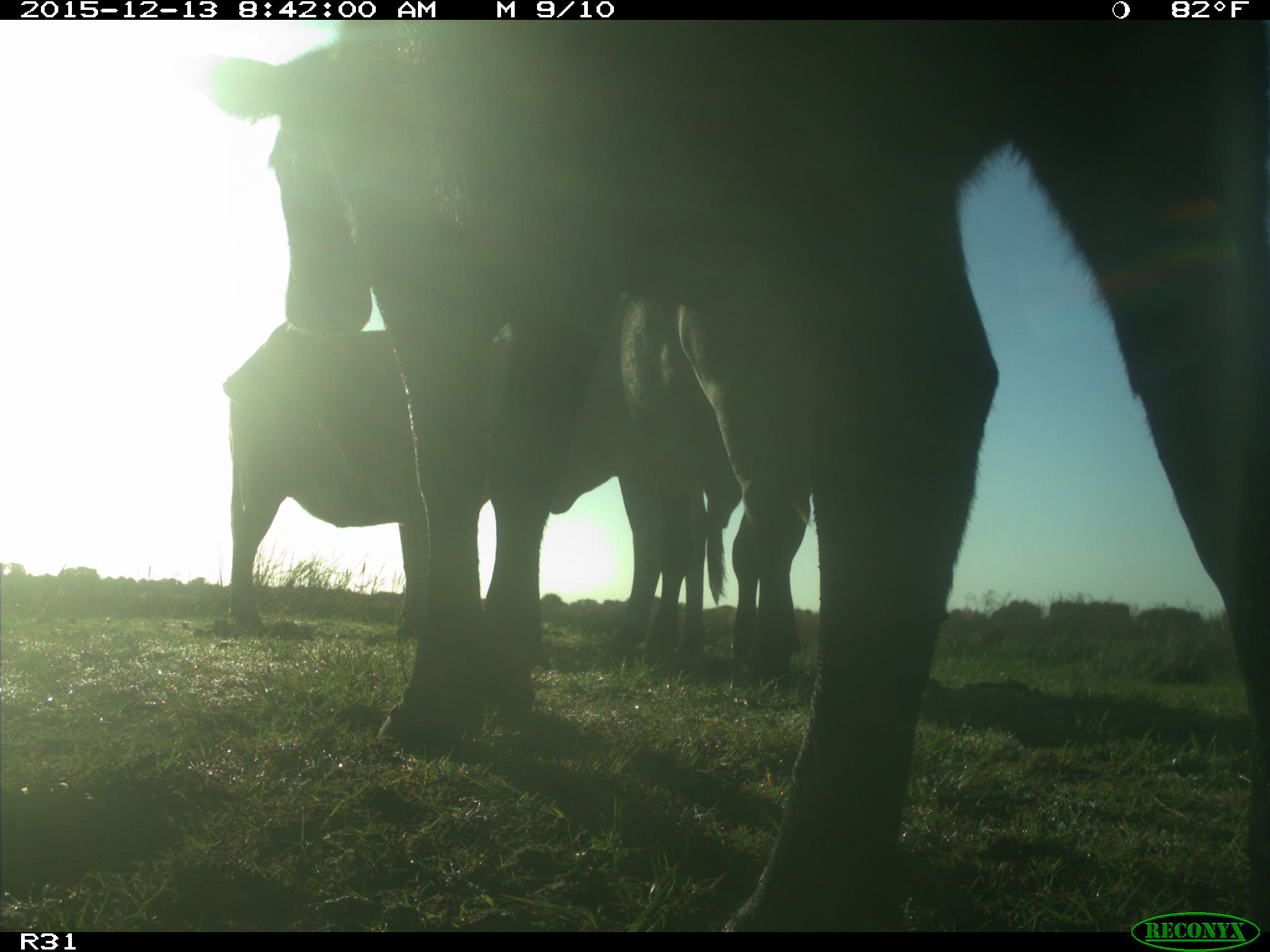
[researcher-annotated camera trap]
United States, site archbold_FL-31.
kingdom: Animalia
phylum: Chordata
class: Mammalia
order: Artiodactyla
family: Bovidae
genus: Bos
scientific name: Bos taurus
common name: domestic cow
Bos taurus (domestic cow).